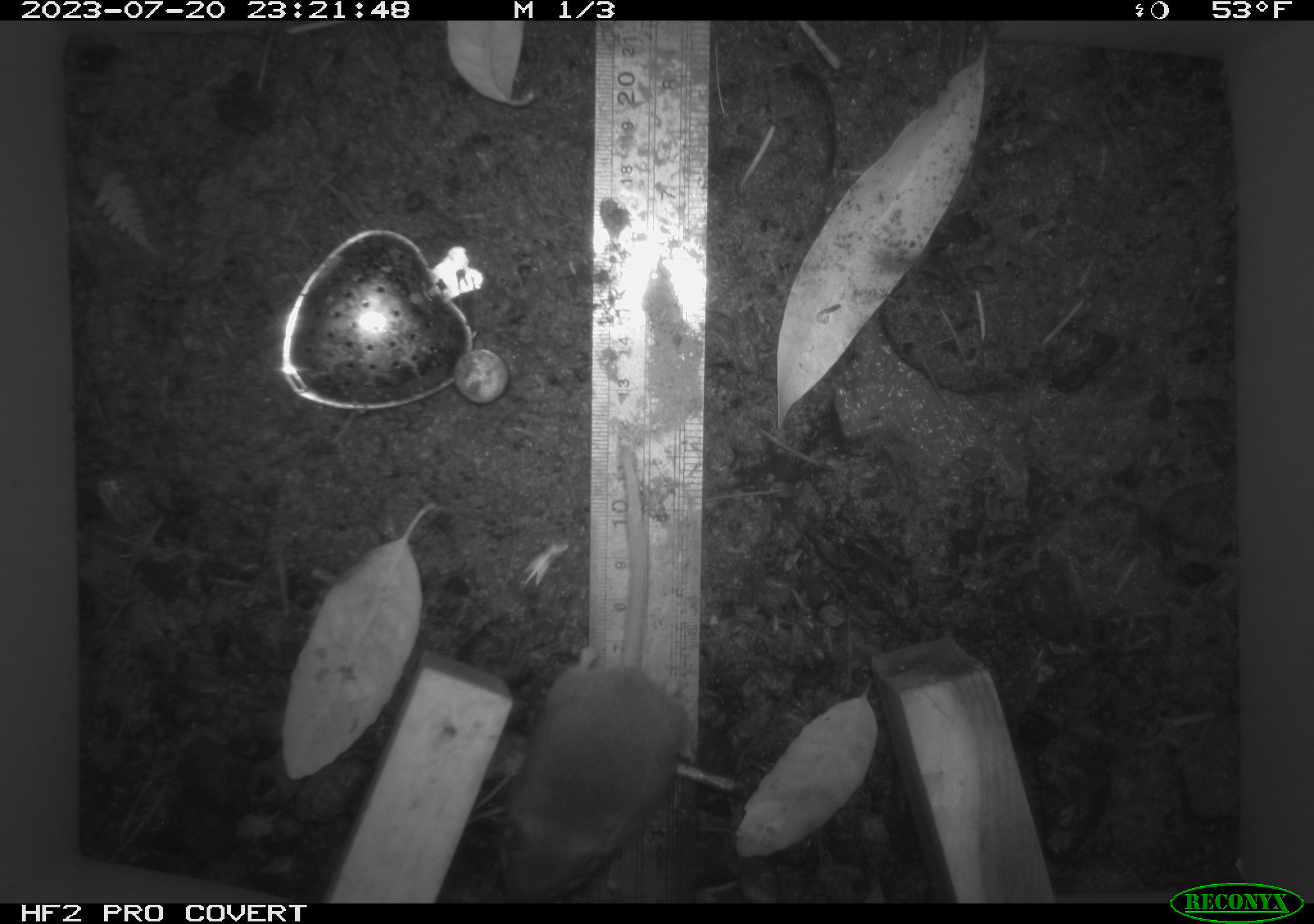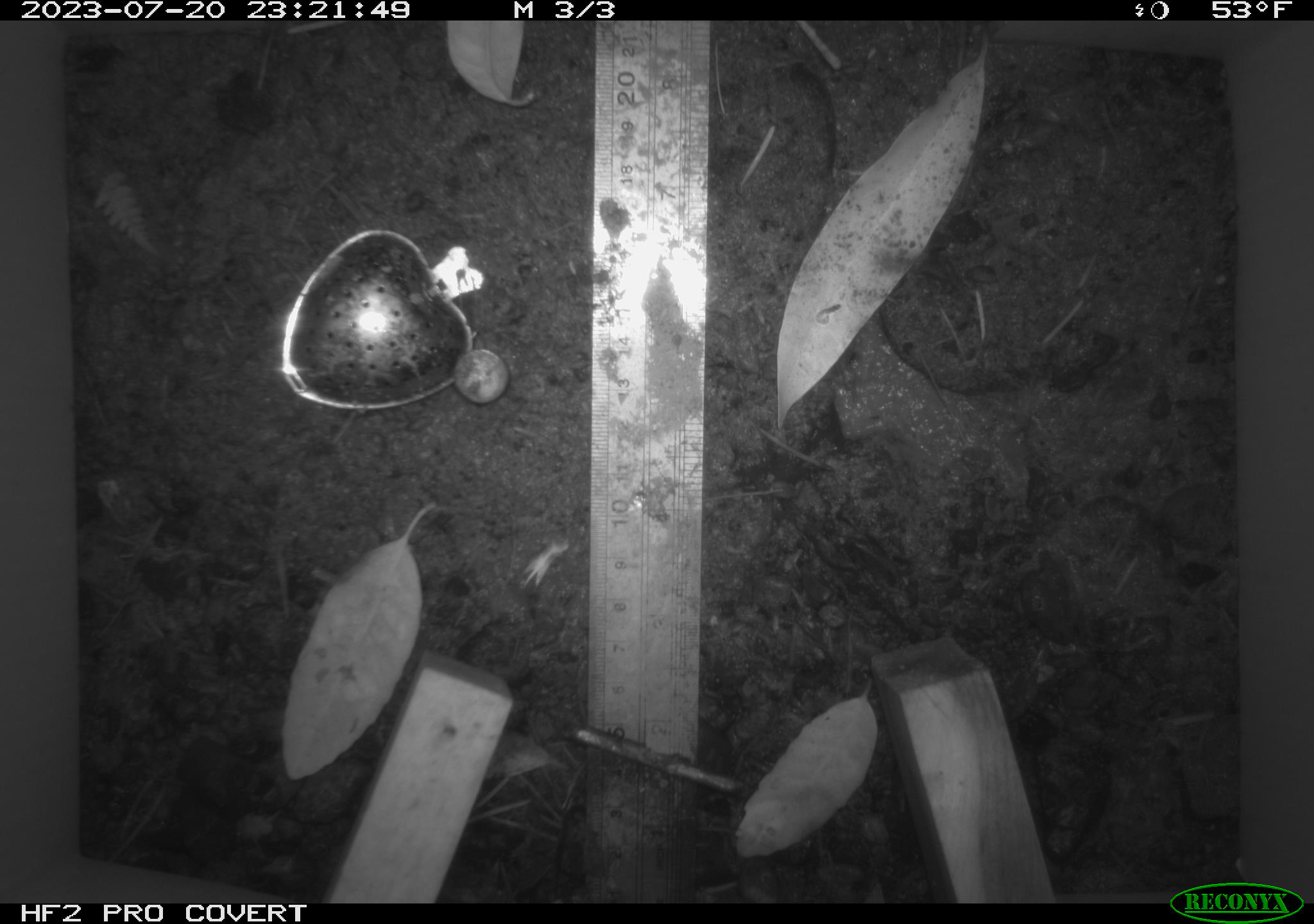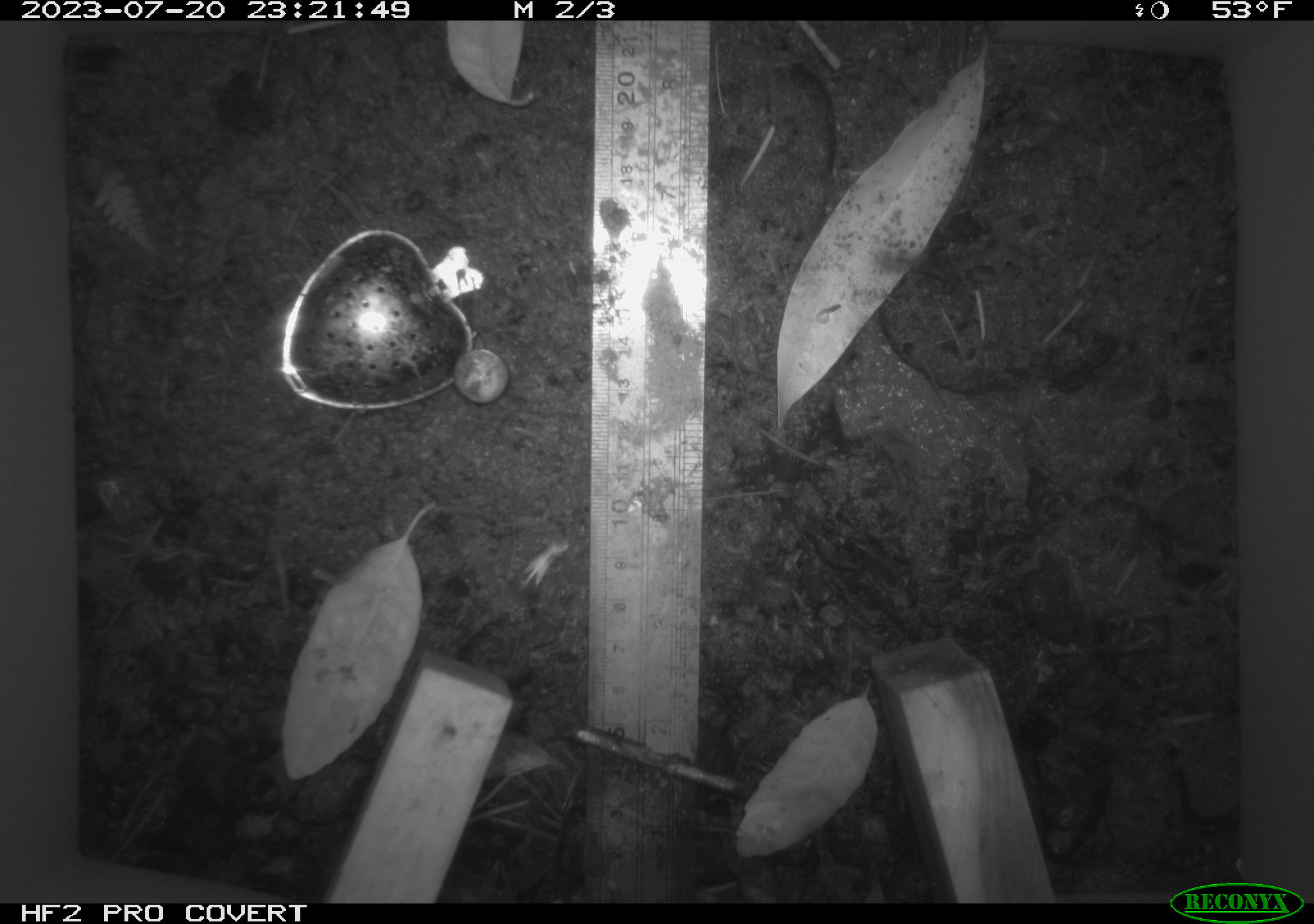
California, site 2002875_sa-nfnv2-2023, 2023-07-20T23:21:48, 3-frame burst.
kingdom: Animalia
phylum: Chordata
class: Mammalia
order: Rodentia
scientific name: Rodentia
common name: mouse species